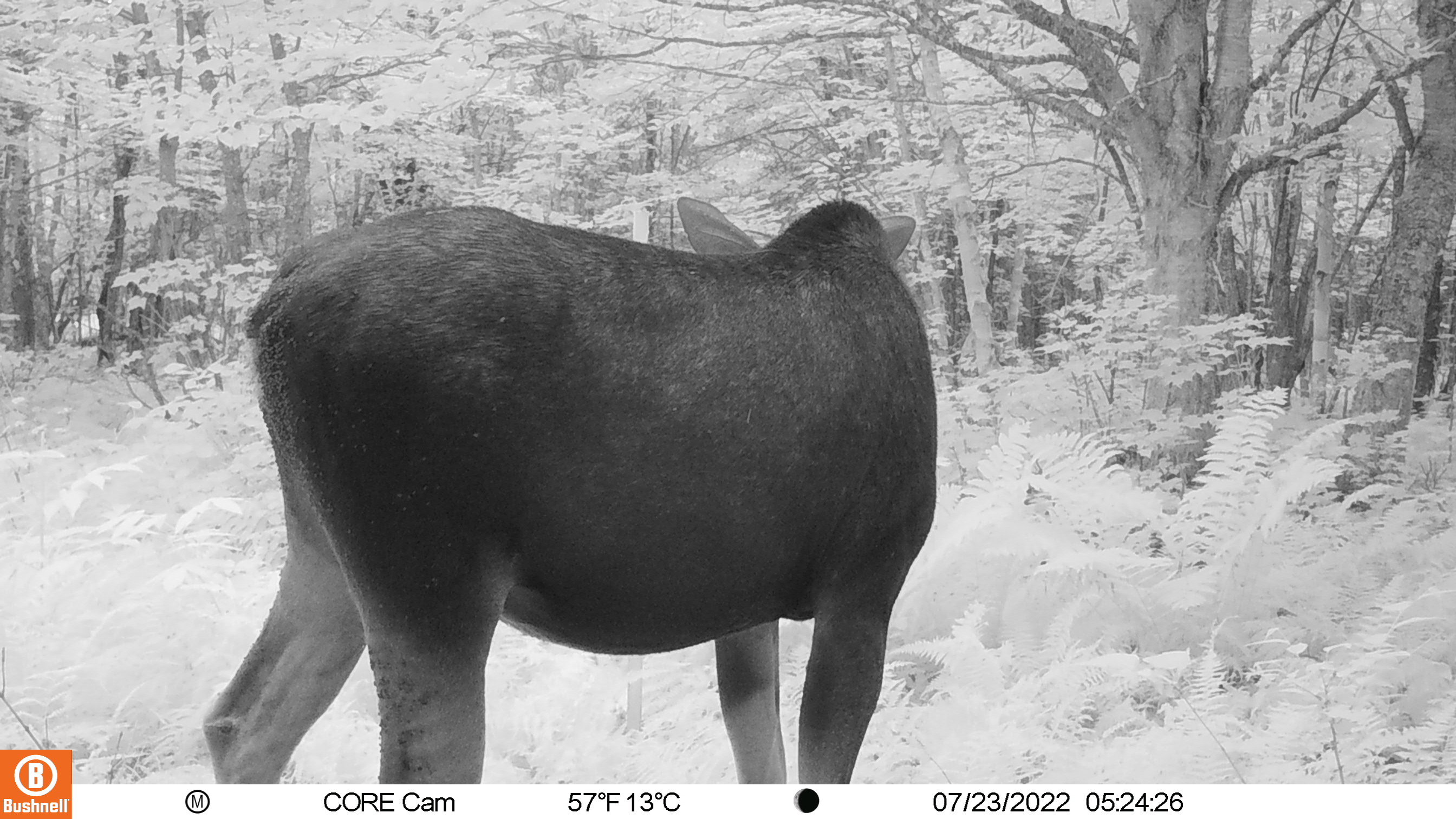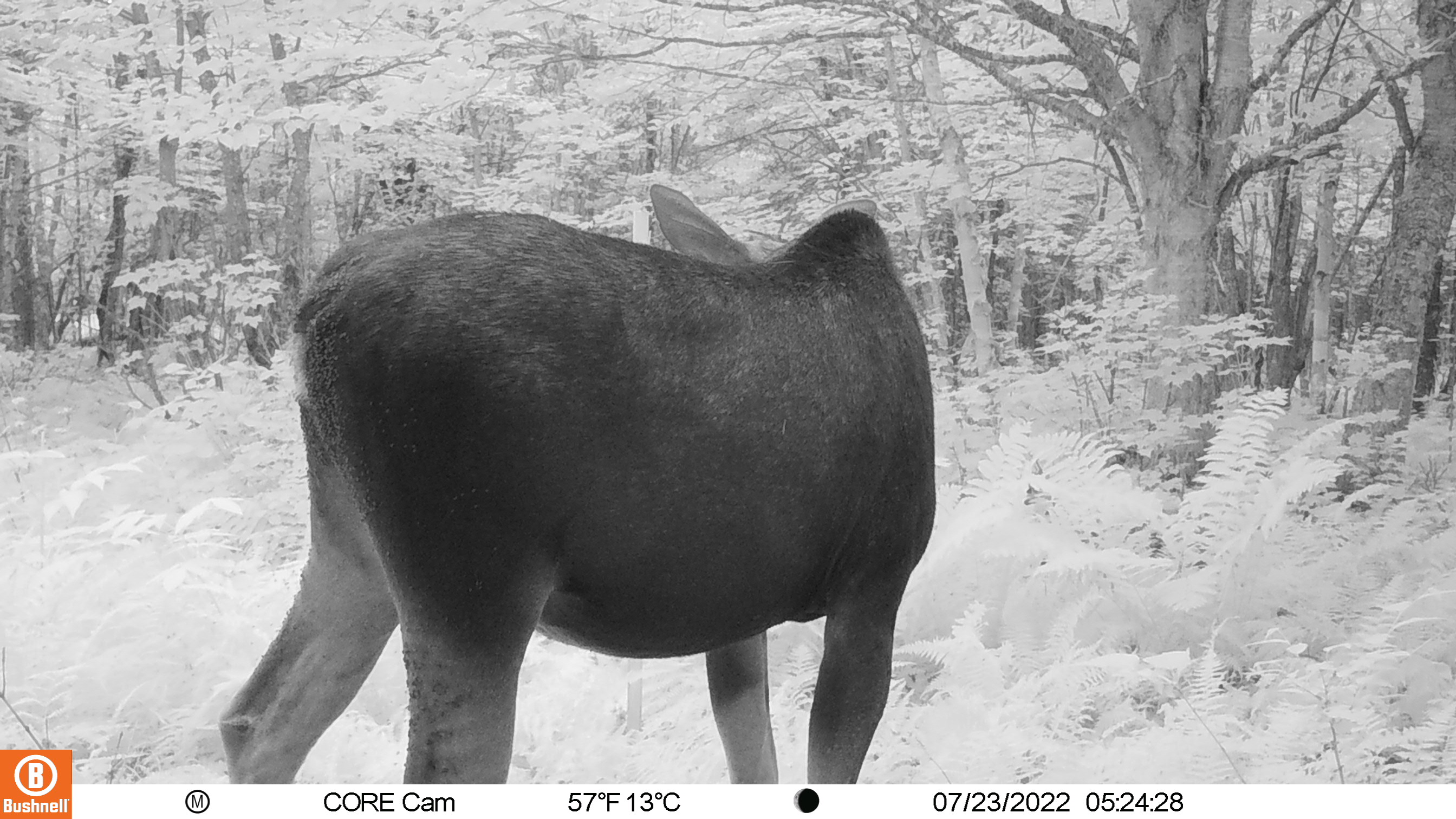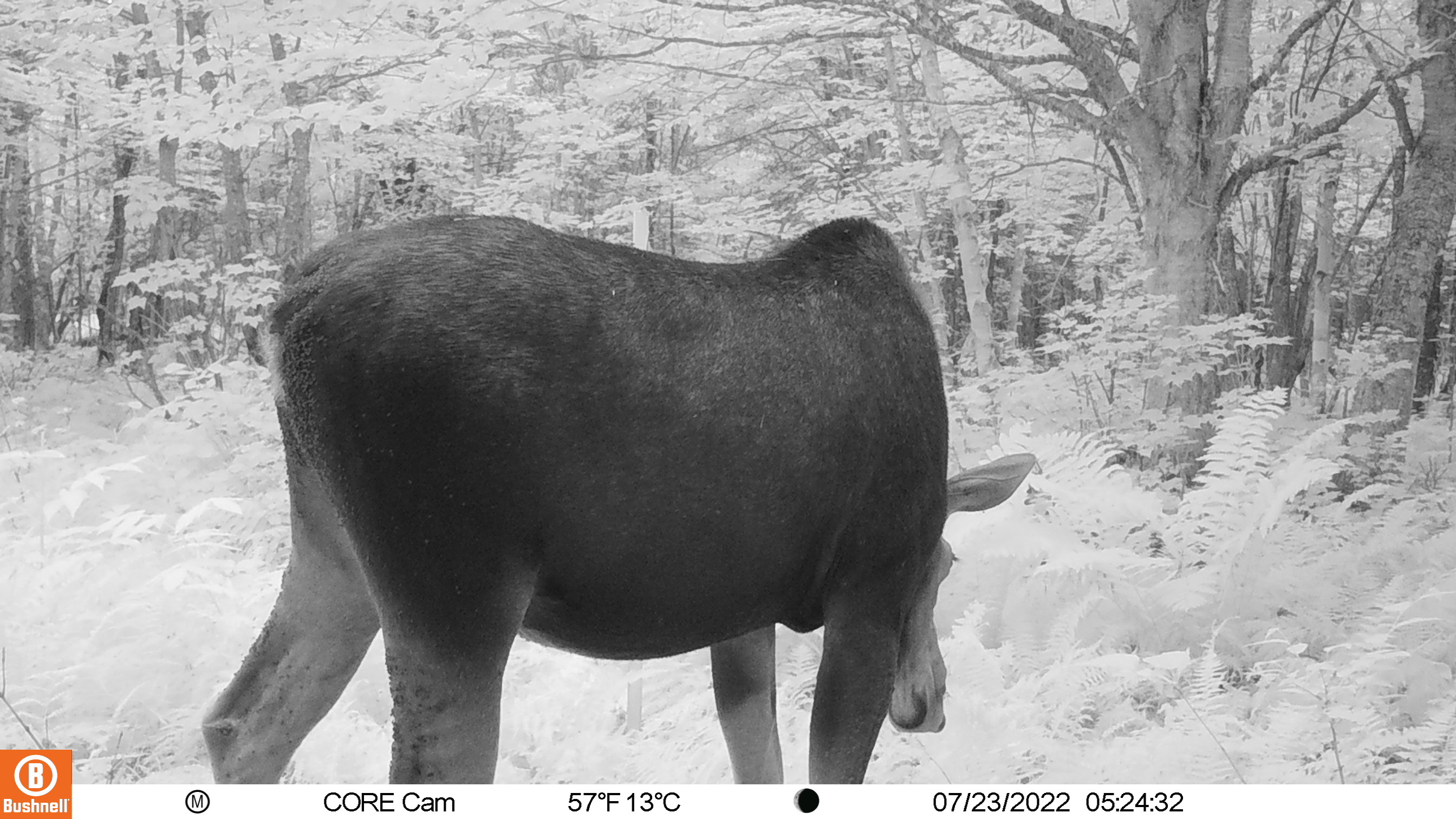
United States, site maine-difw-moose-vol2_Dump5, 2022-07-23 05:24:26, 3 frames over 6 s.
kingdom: Animalia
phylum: Chordata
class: Mammalia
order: Artiodactyla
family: Cervidae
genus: Alces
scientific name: Alces alces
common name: moose